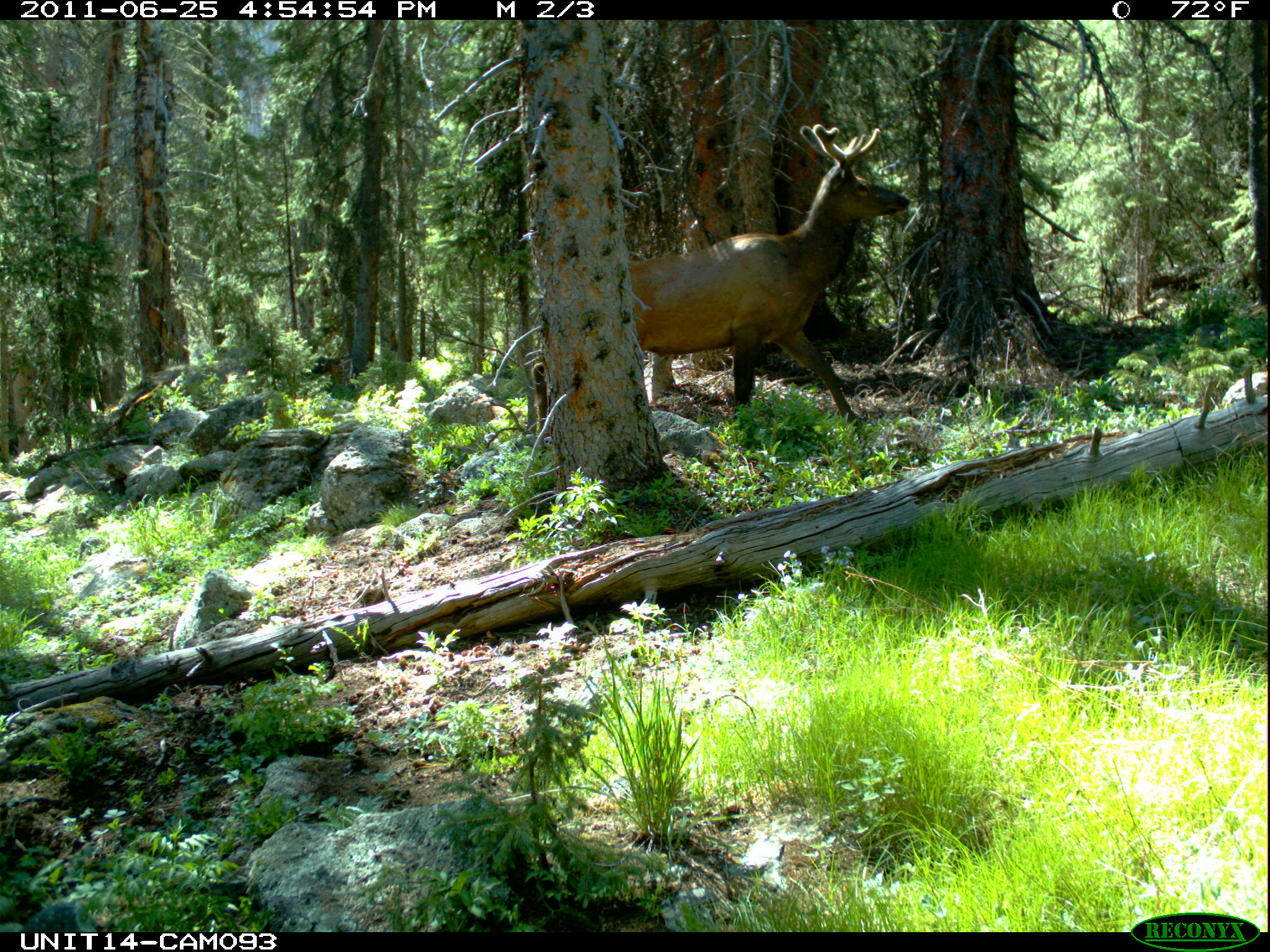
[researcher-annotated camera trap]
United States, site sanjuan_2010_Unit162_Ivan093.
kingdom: Animalia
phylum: Chordata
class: Mammalia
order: Artiodactyla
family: Cervidae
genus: Cervus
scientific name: Cervus elaphus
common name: red deer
Cervus elaphus (red deer).